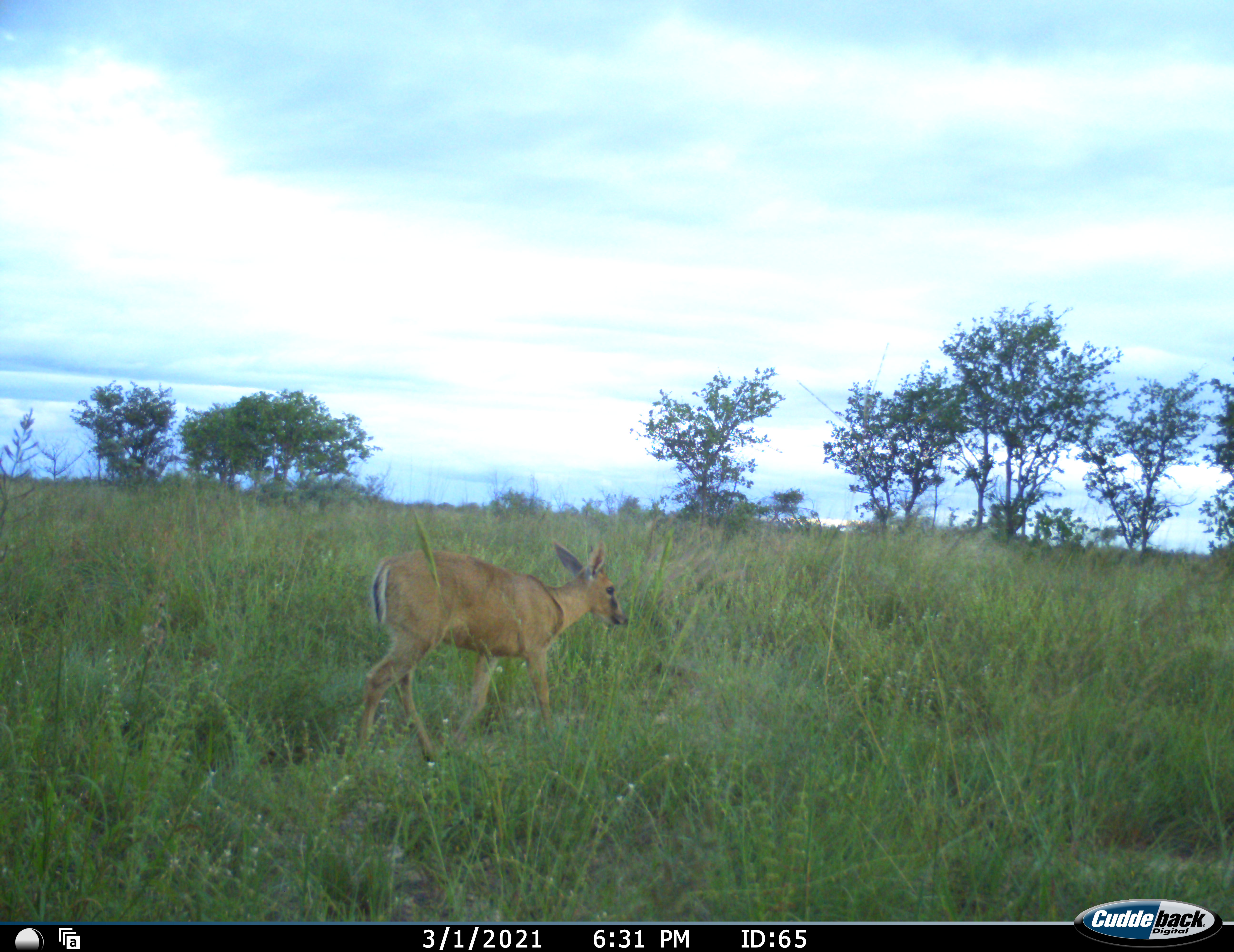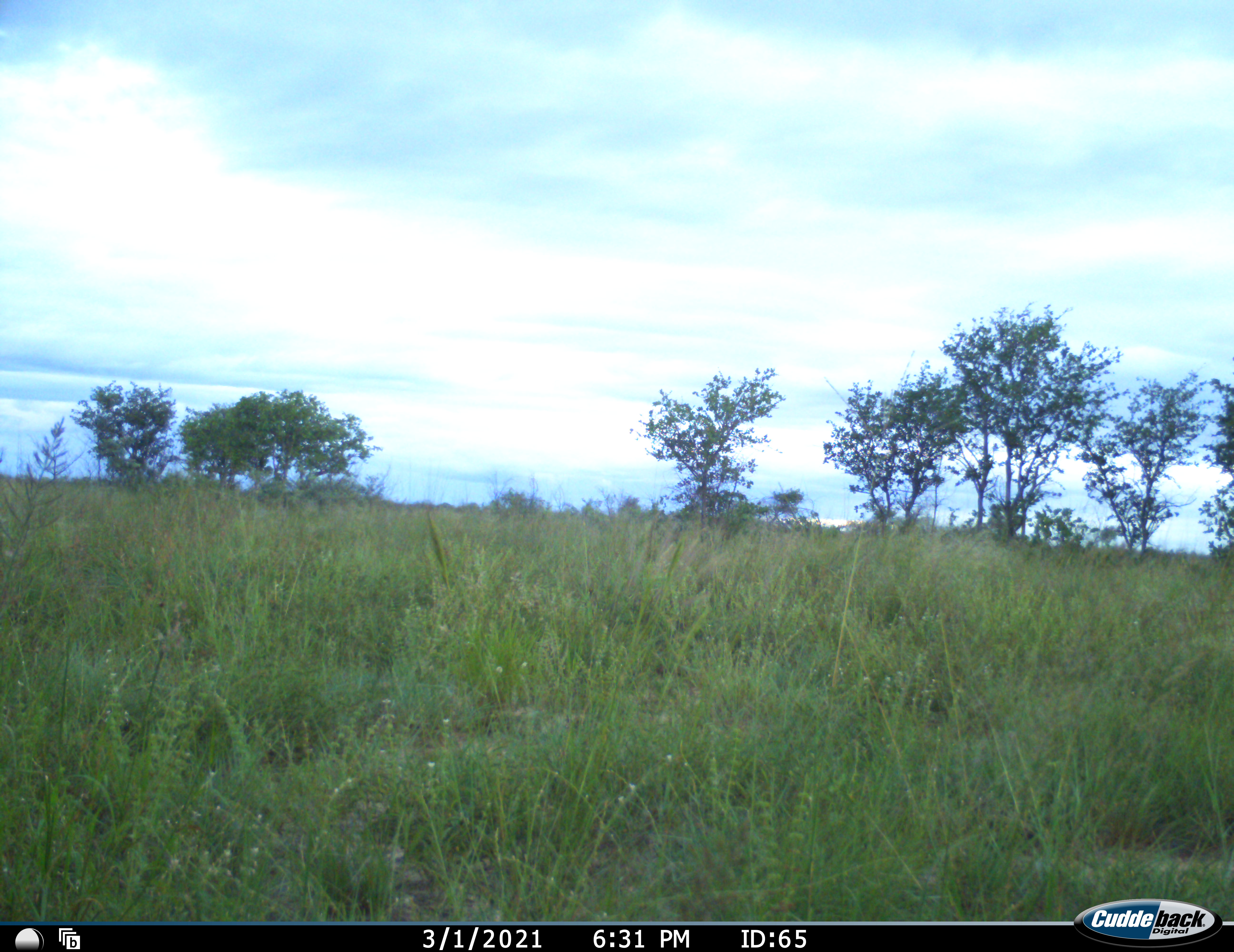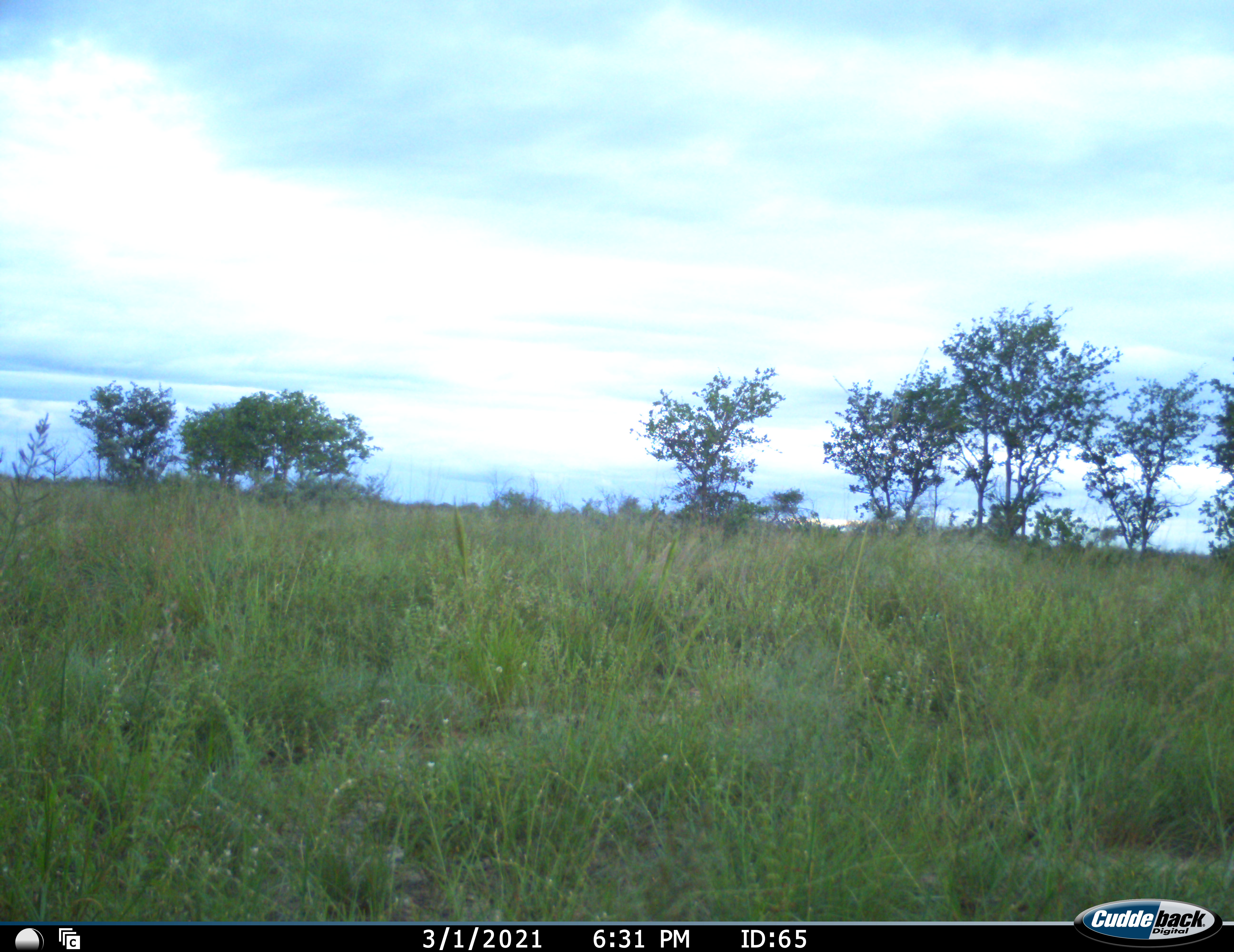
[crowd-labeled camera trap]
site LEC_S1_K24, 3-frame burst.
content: unidentified animal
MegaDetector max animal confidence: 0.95